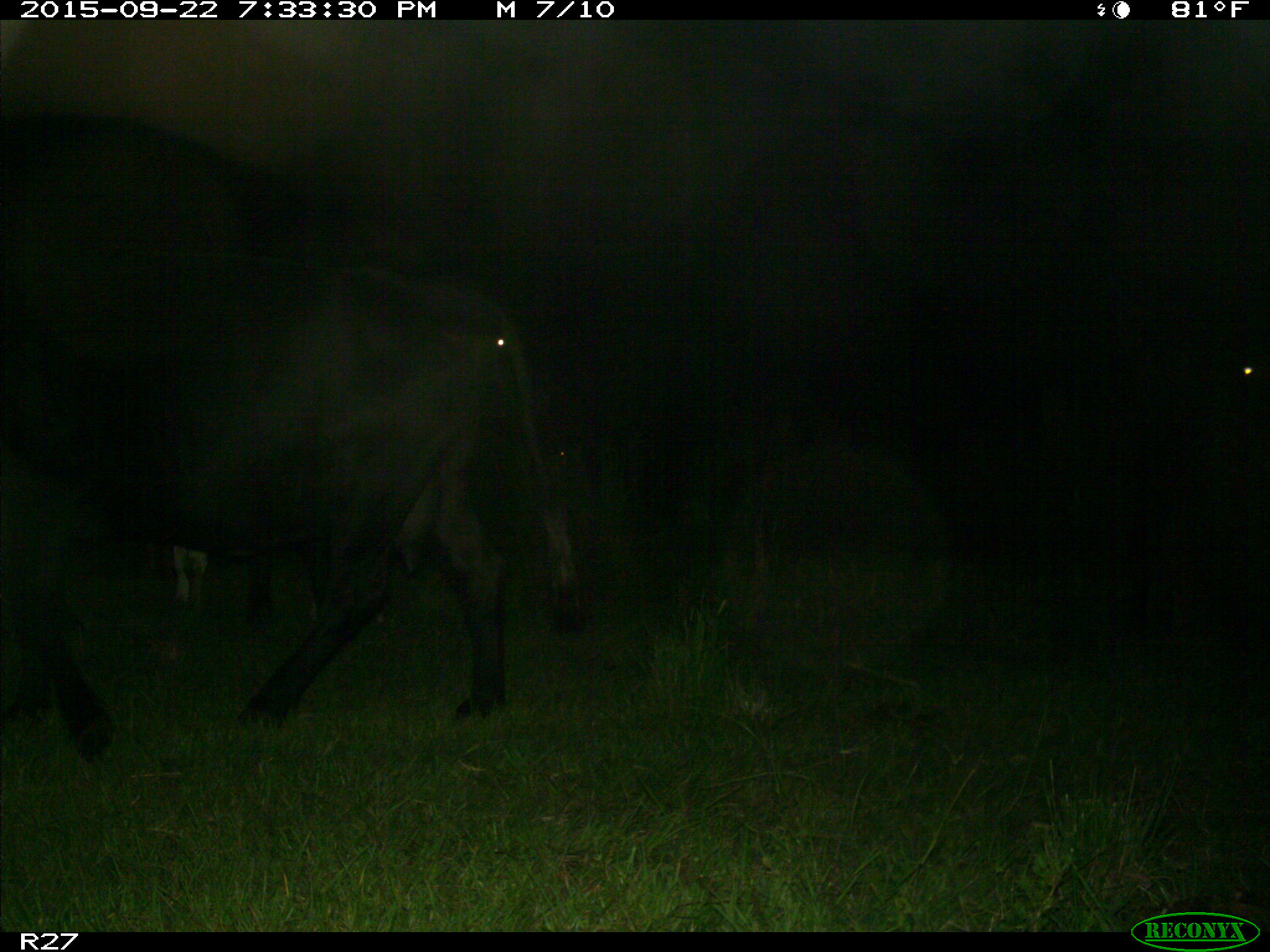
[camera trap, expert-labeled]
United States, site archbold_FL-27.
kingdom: Animalia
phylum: Chordata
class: Mammalia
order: Artiodactyla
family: Bovidae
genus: Bos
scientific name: Bos taurus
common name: domestic cow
Bos taurus (domestic cow).